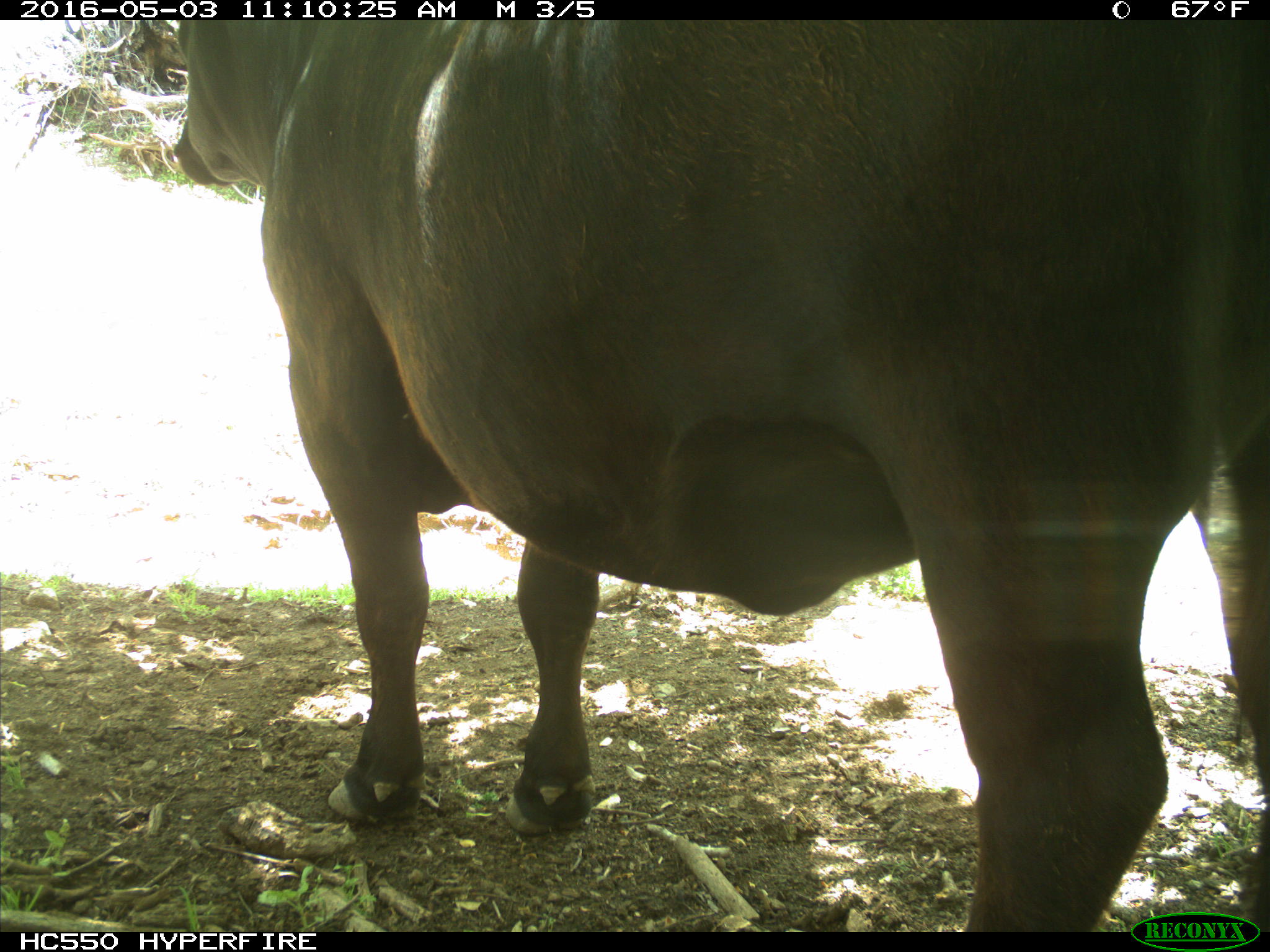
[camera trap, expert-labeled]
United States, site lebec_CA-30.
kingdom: Animalia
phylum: Chordata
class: Mammalia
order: Artiodactyla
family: Bovidae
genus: Bos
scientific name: Bos taurus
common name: domestic cow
Bos taurus (domestic cow).